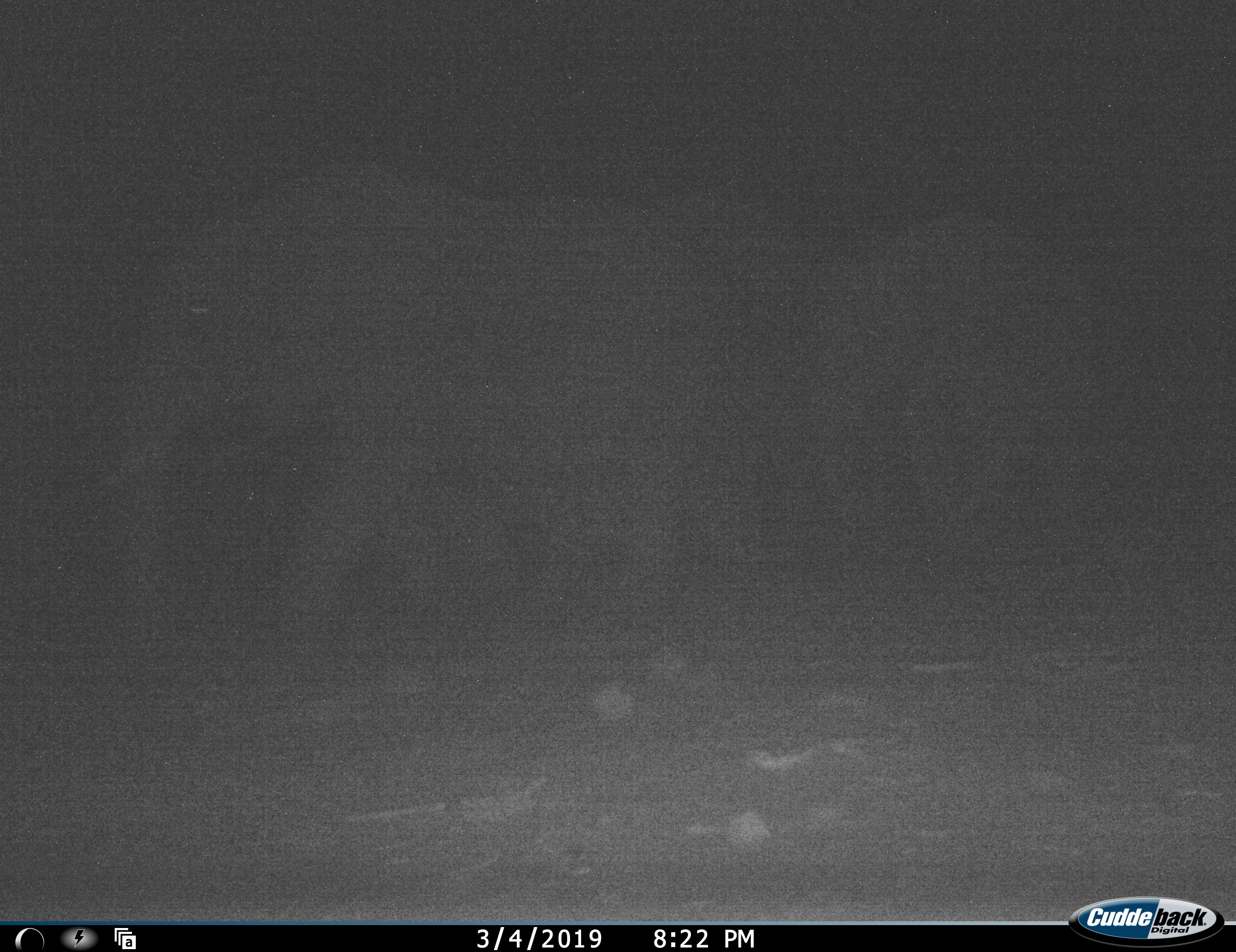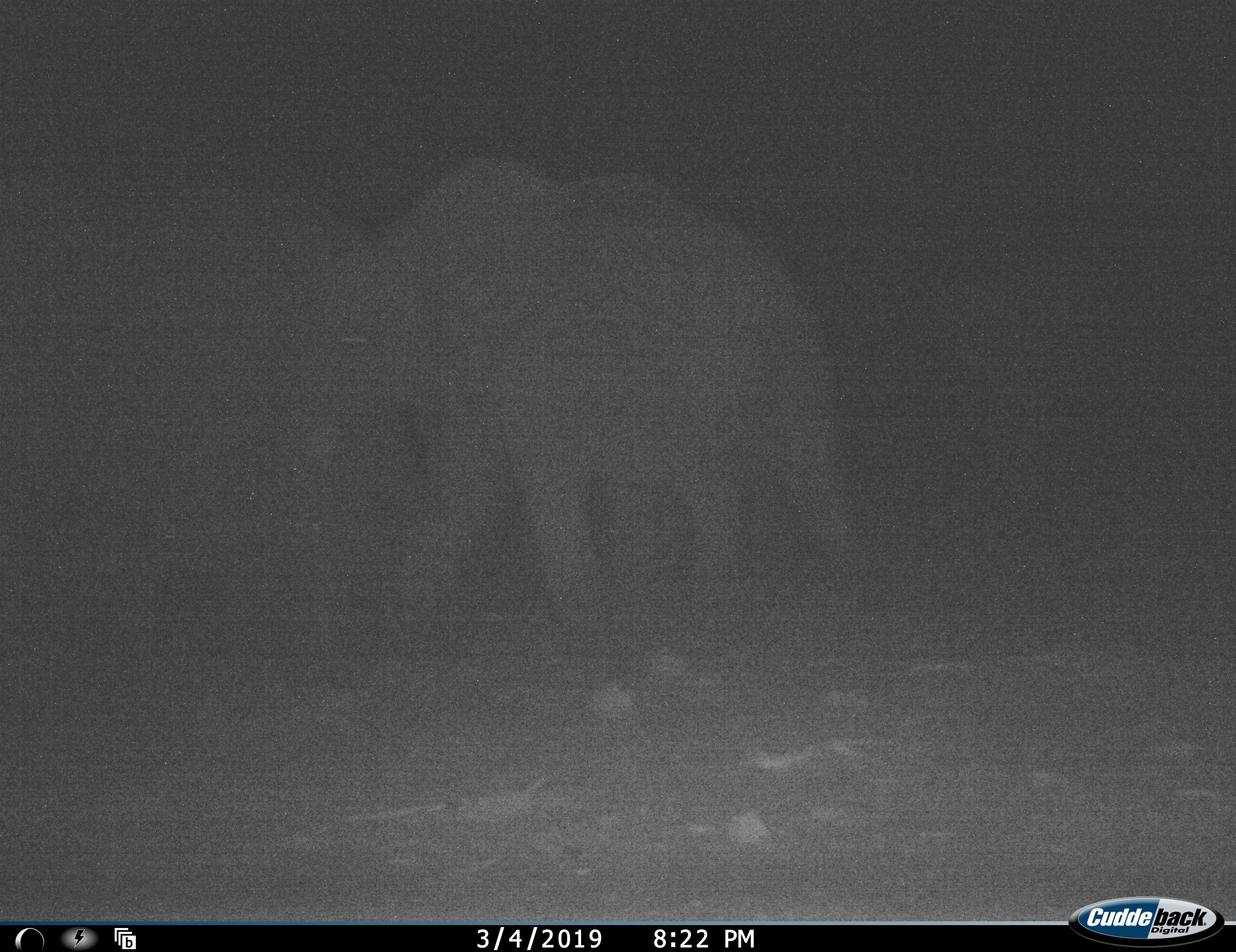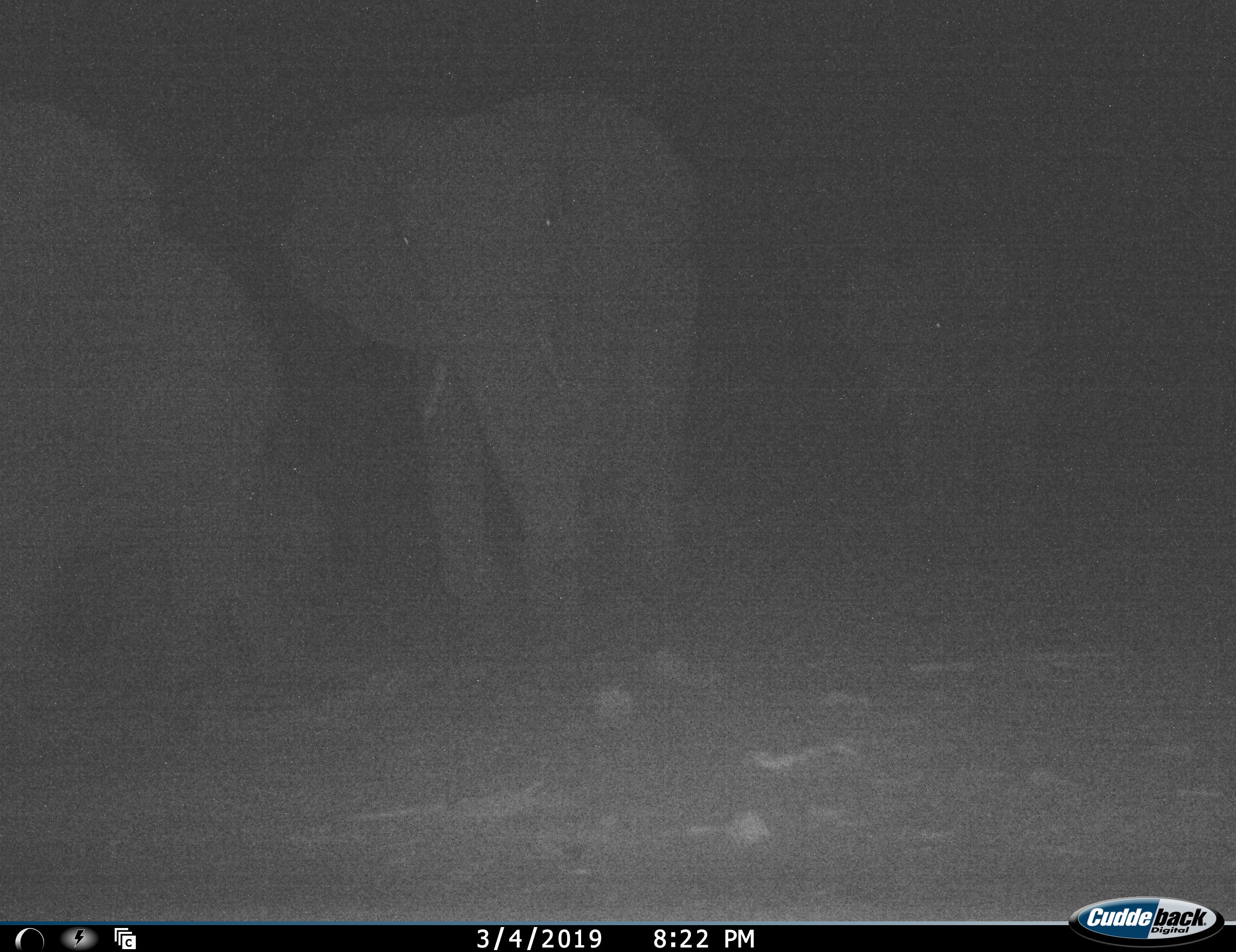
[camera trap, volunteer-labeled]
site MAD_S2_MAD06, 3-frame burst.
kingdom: Animalia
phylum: Chordata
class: Mammalia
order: Proboscidea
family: Elephantidae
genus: Loxodonta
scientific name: Loxodonta africana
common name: african bush elephant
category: elephant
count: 3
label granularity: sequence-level